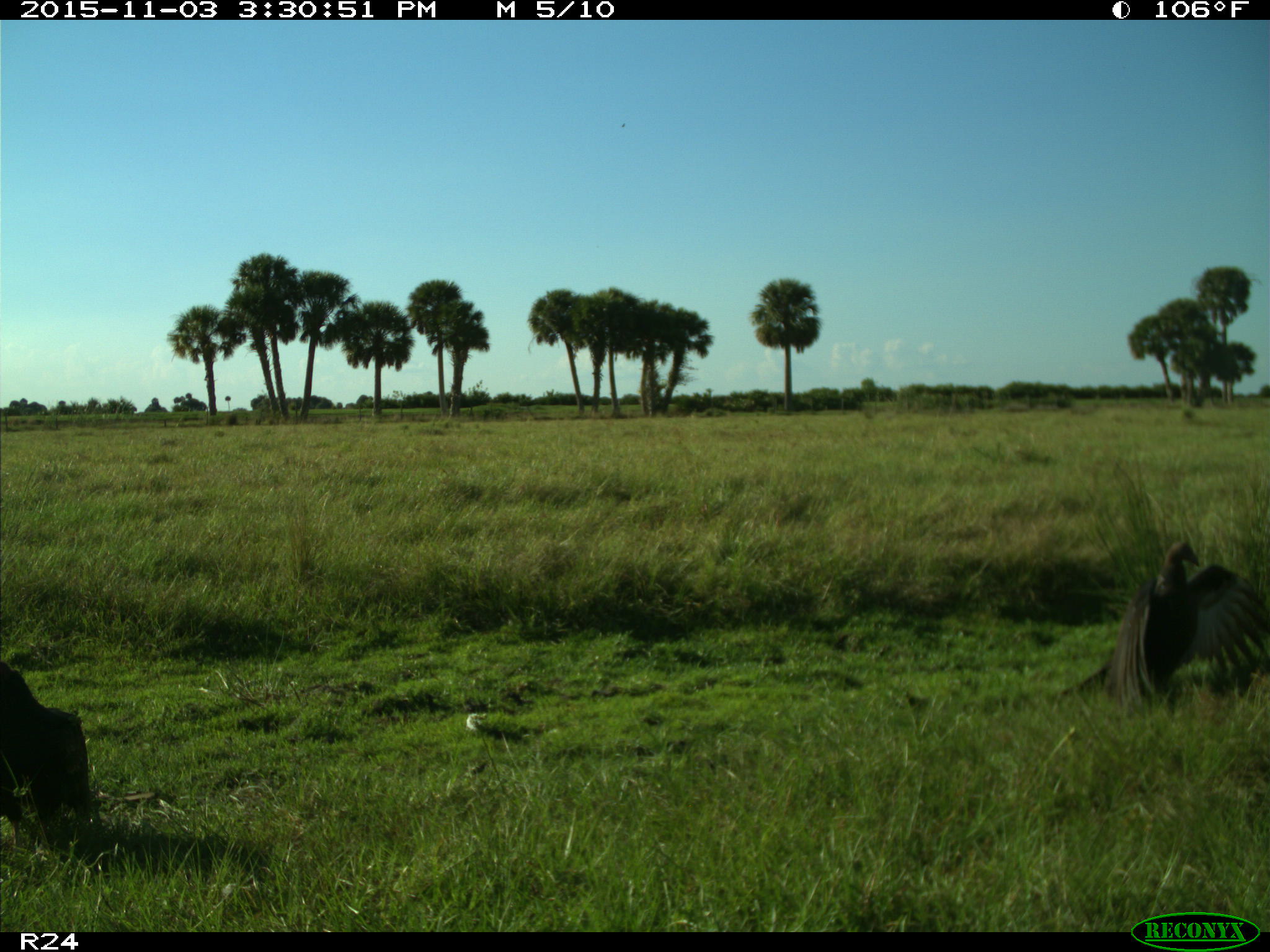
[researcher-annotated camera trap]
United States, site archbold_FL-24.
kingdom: Animalia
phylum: Chordata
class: Aves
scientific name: Aves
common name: birds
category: unidentified bird